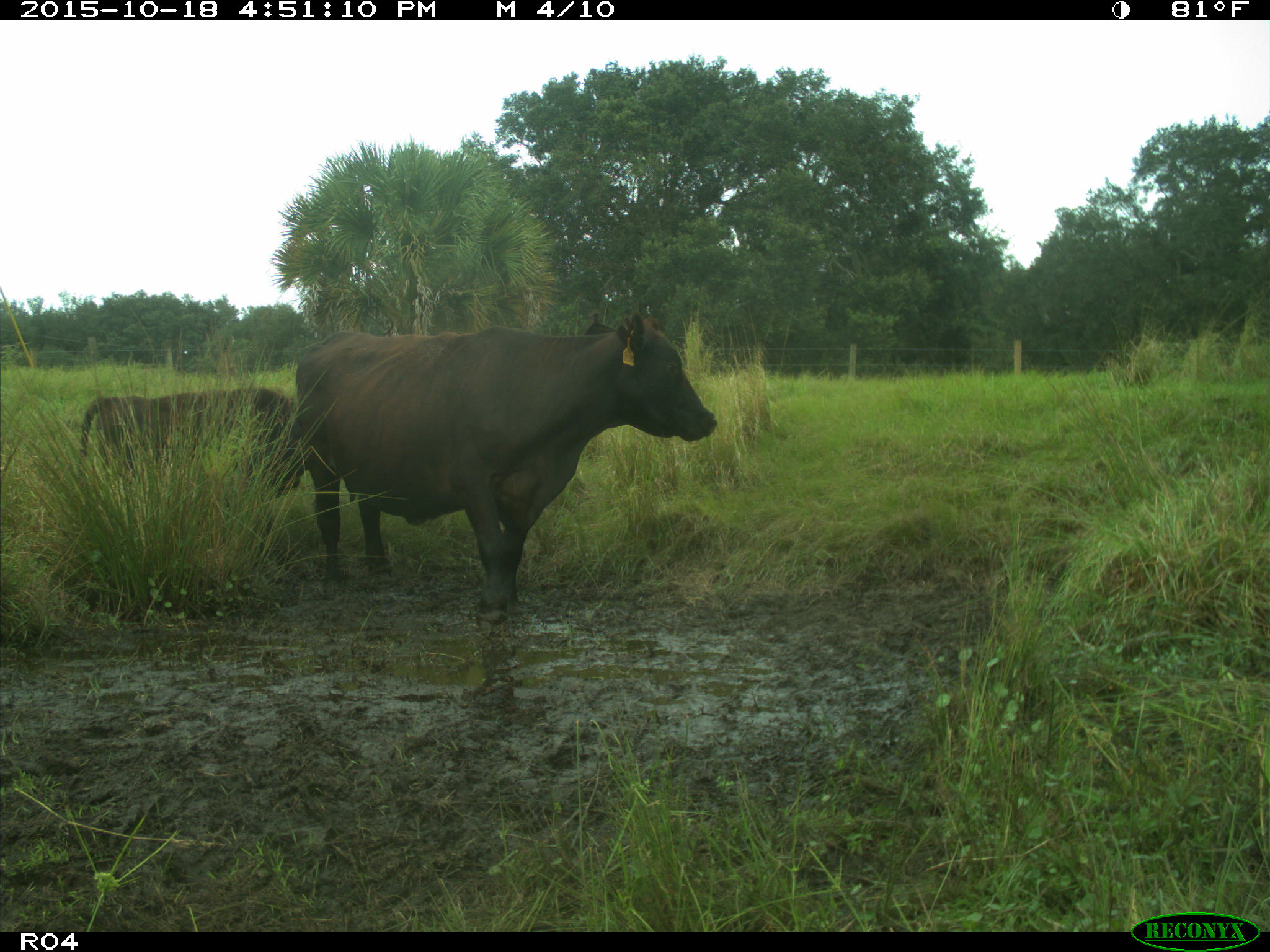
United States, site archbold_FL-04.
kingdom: Animalia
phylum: Chordata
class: Mammalia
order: Artiodactyla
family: Bovidae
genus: Bos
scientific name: Bos taurus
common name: domestic cow